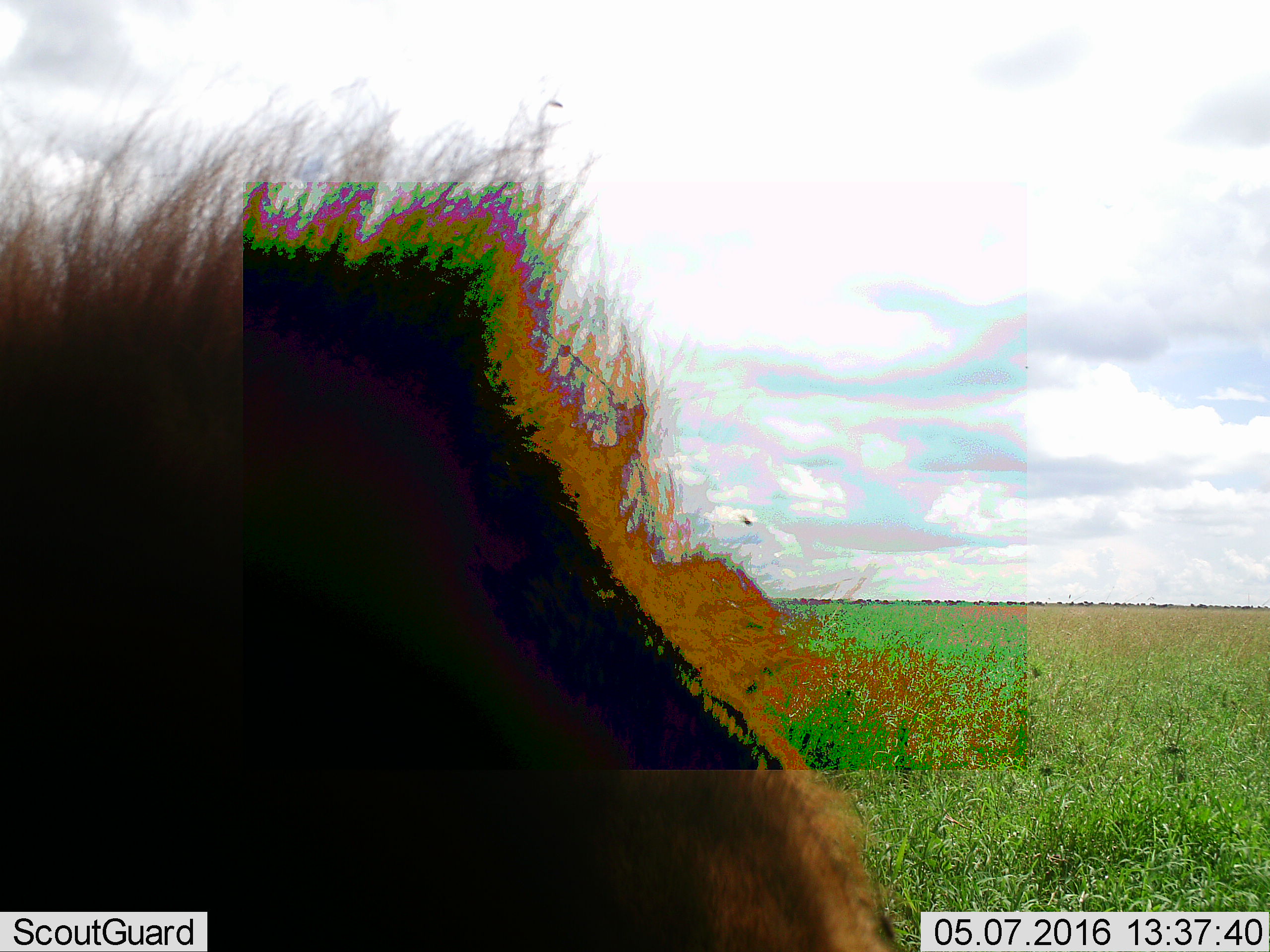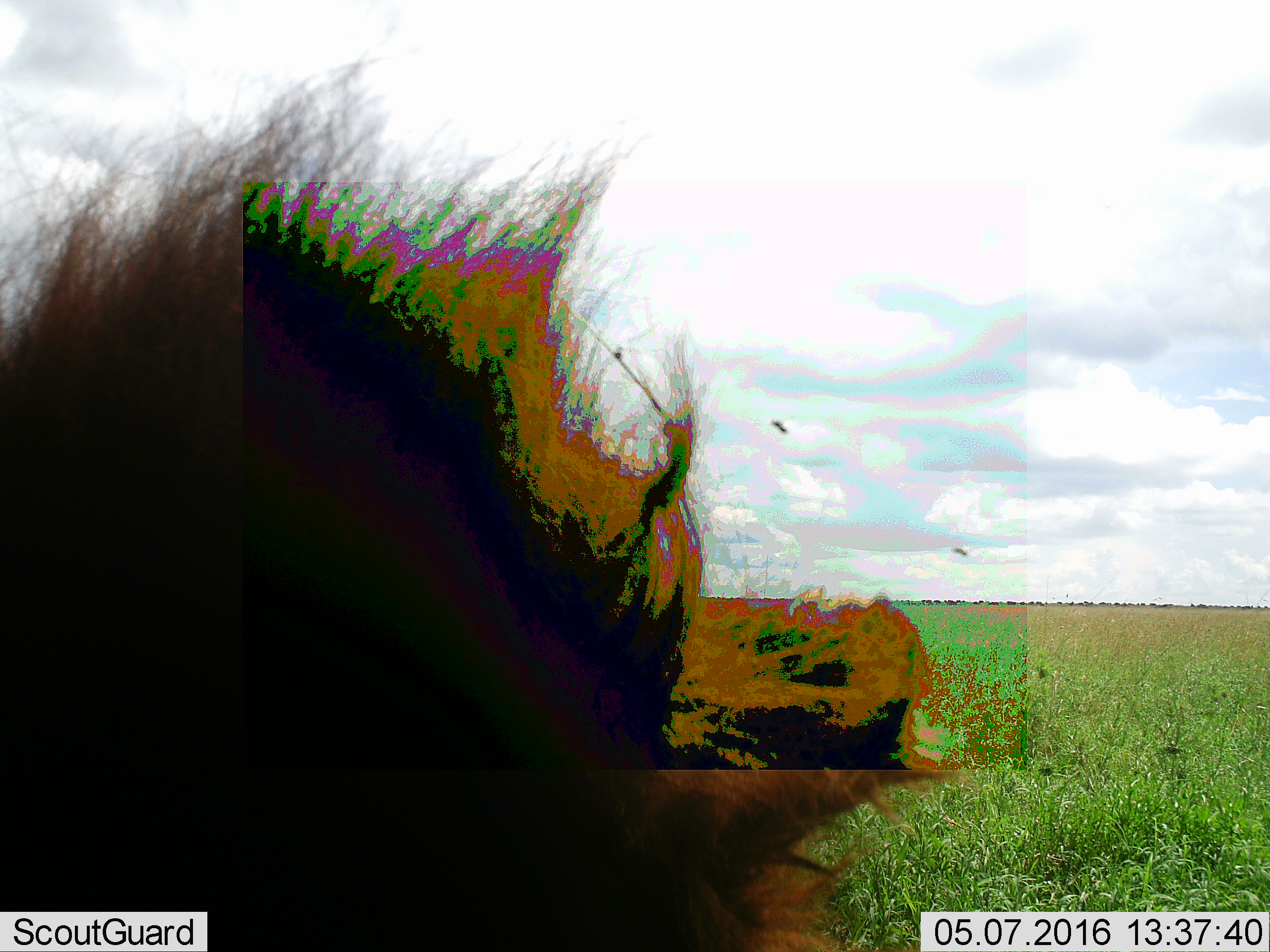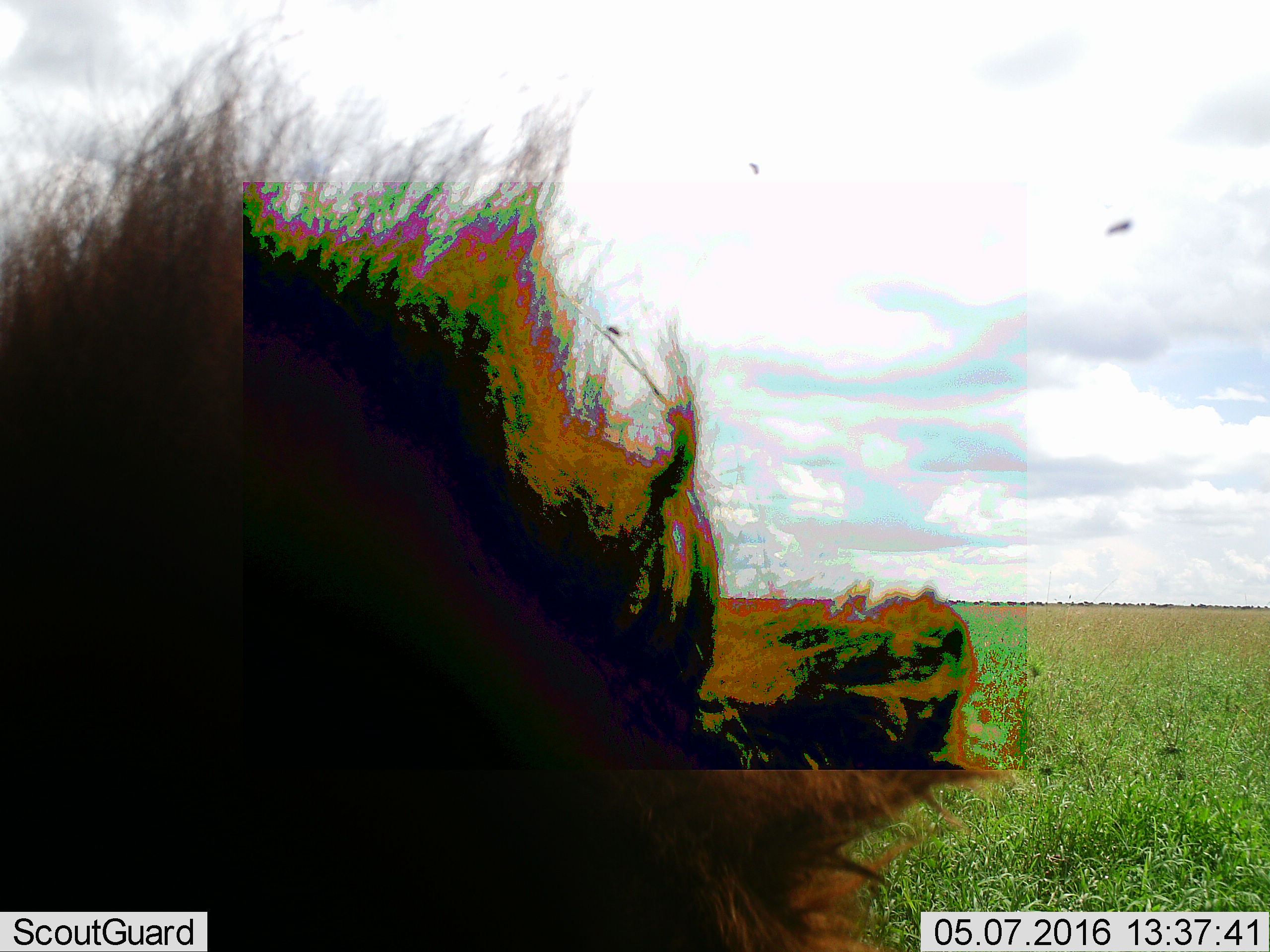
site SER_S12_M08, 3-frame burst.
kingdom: Animalia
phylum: Chordata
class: Mammalia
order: Carnivora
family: Felidae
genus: Panthera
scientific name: Panthera leo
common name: lion male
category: lionmale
Lionmale (lion male) (Panthera leo), count 1. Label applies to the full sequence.